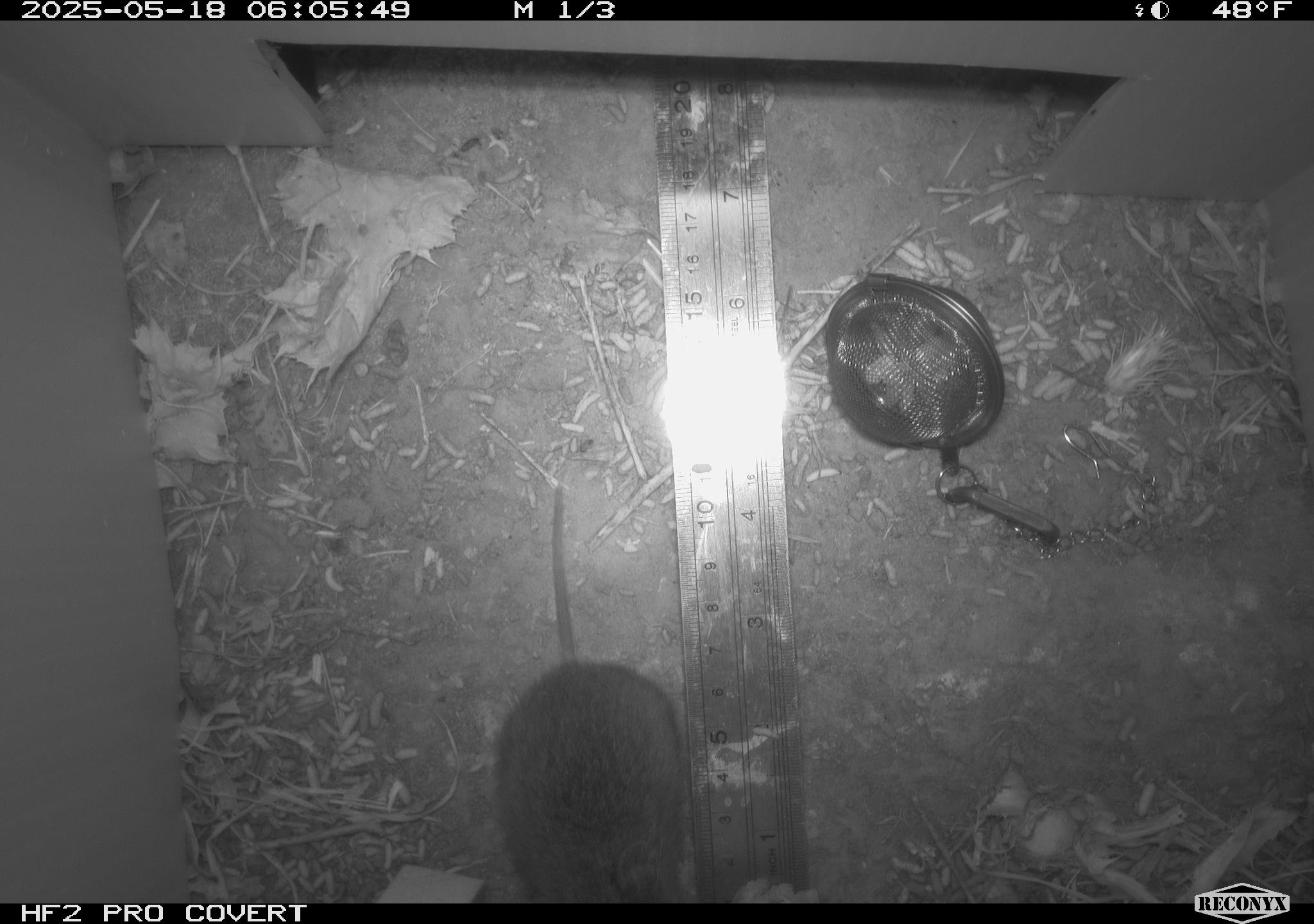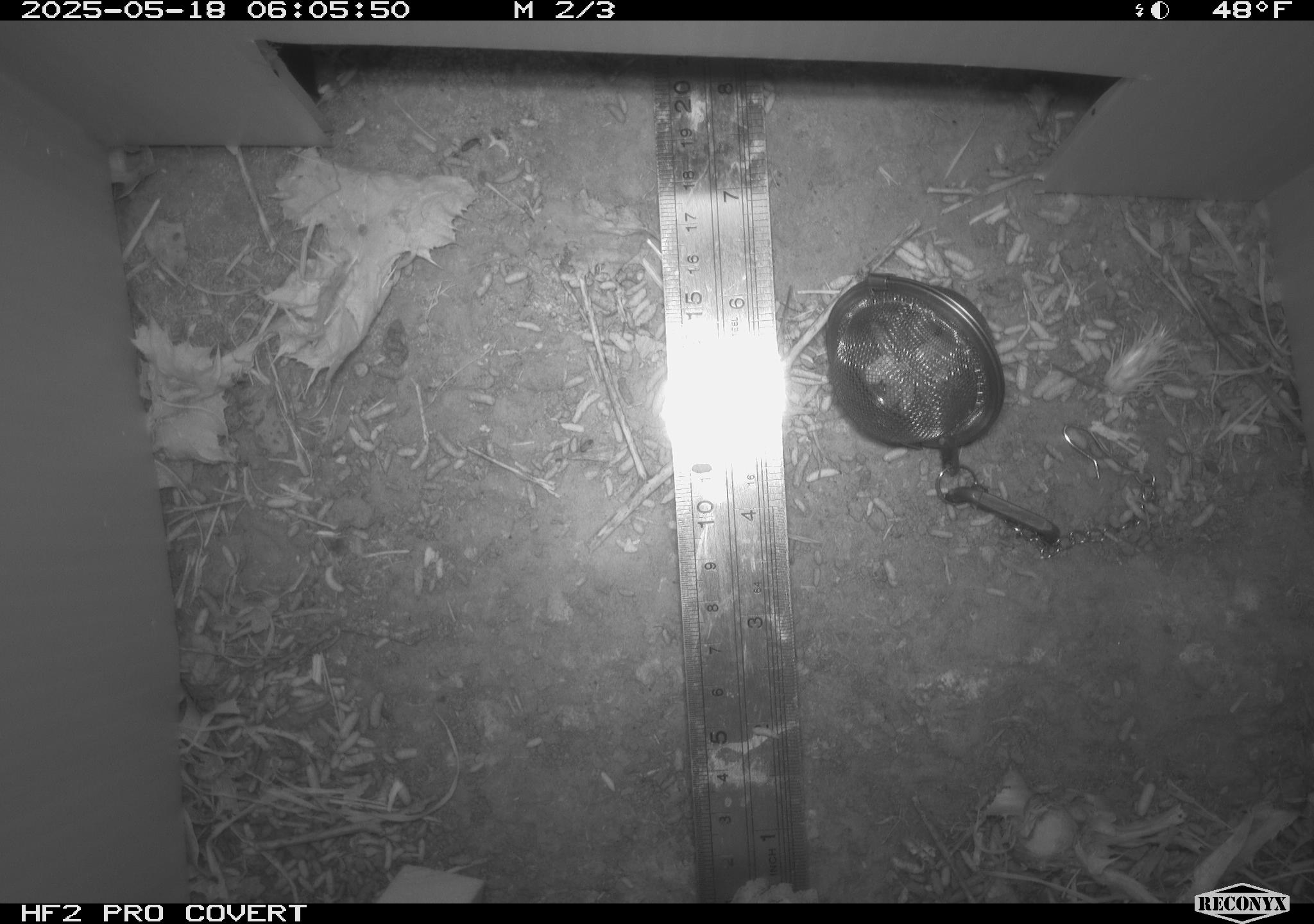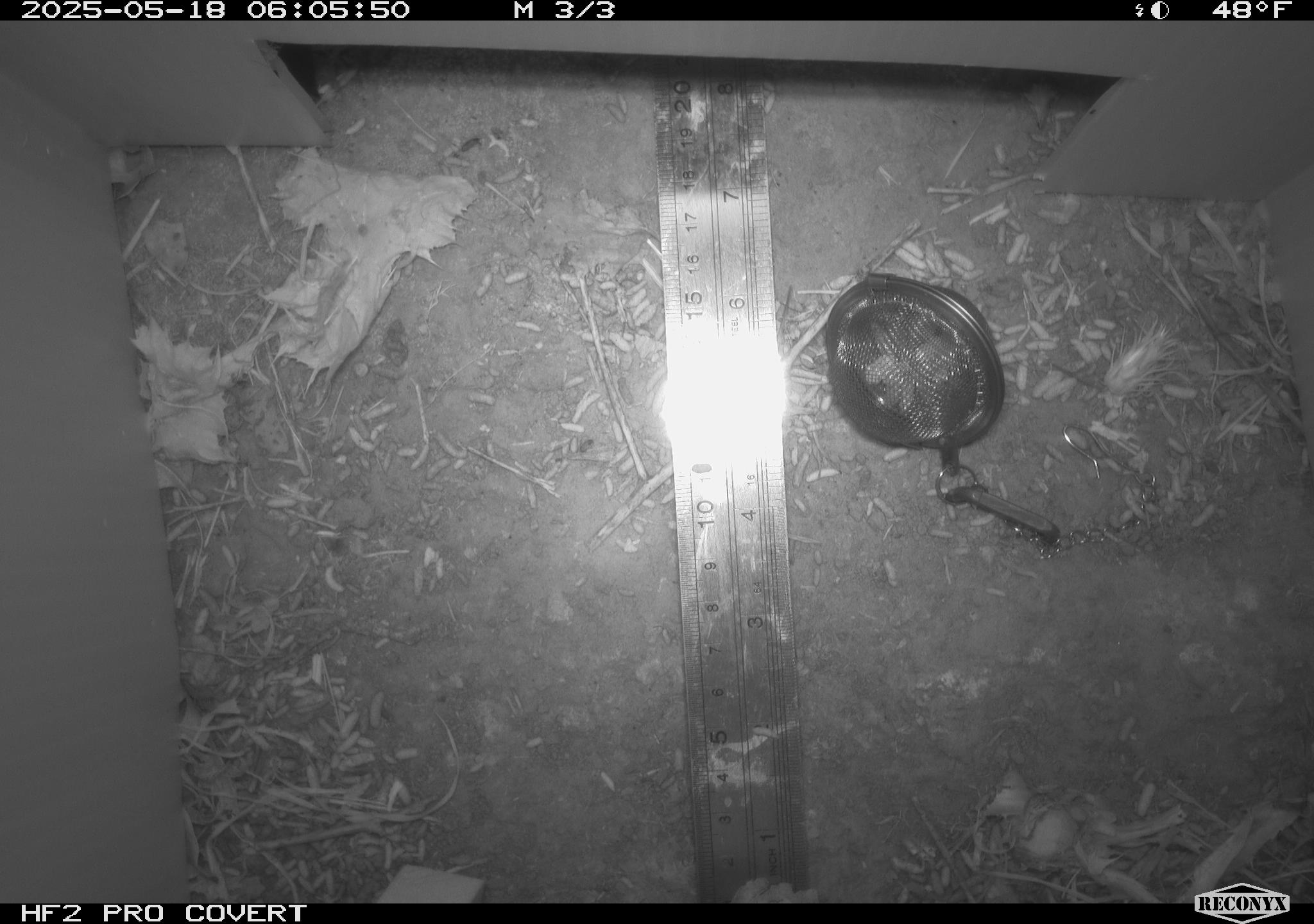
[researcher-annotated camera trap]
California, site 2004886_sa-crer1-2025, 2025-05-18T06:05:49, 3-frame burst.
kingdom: Animalia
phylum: Chordata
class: Mammalia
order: Rodentia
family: Cricetidae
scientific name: Arvicolinae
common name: voles, lemmings, and muskrats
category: arvicolinae subfamily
Arvicolinae subfamily (voles, lemmings, and muskrats) (Arvicolinae).